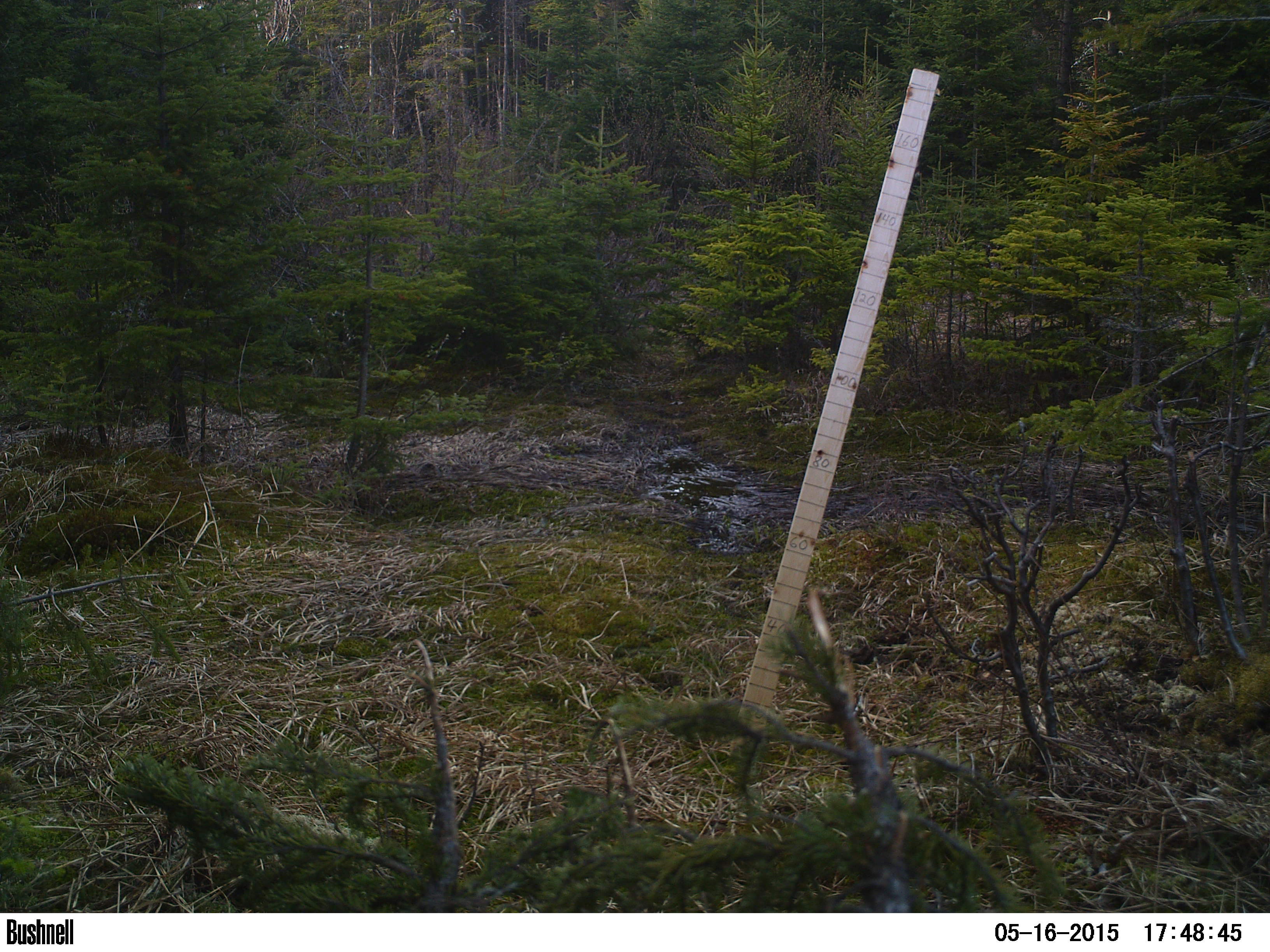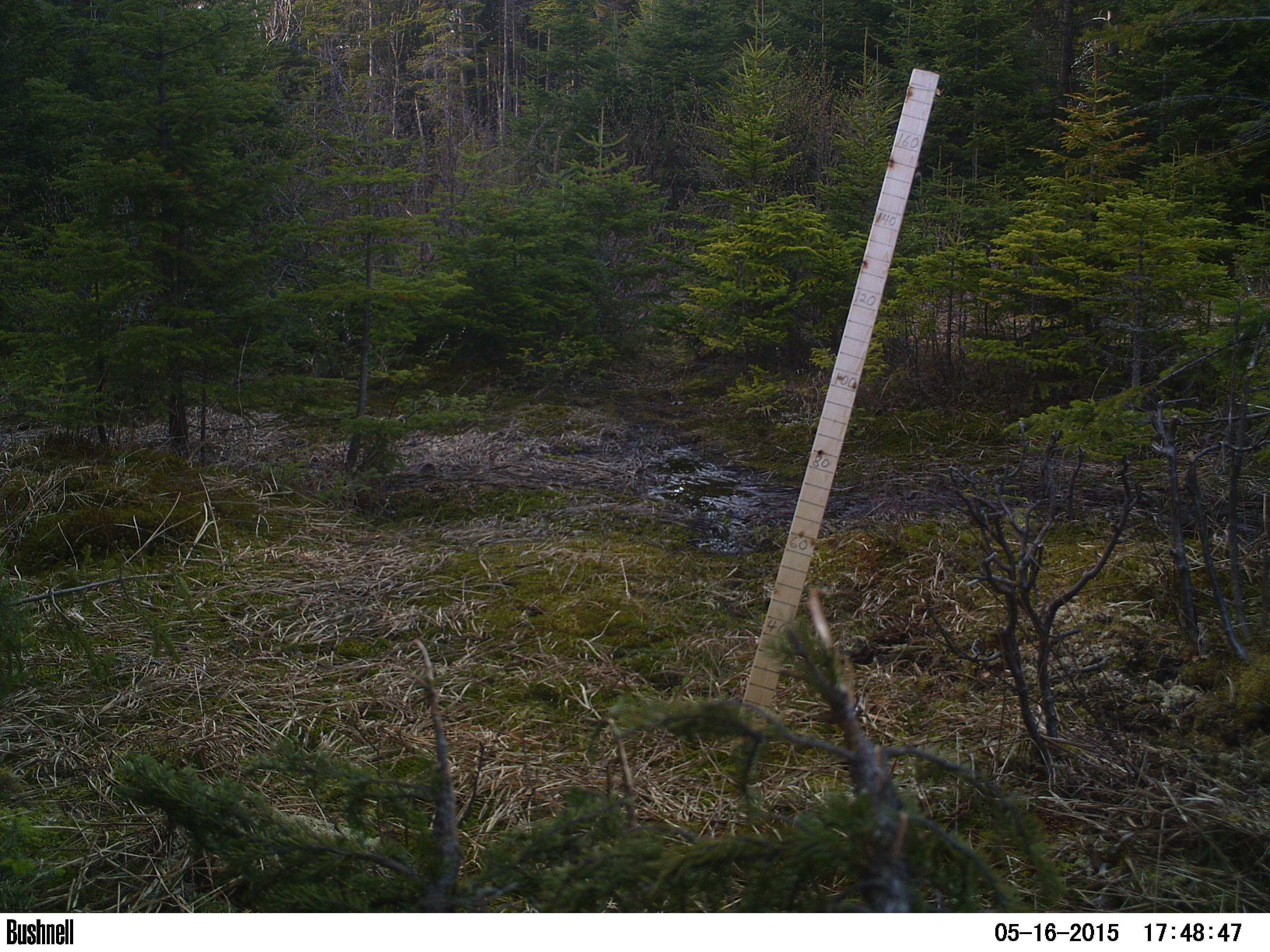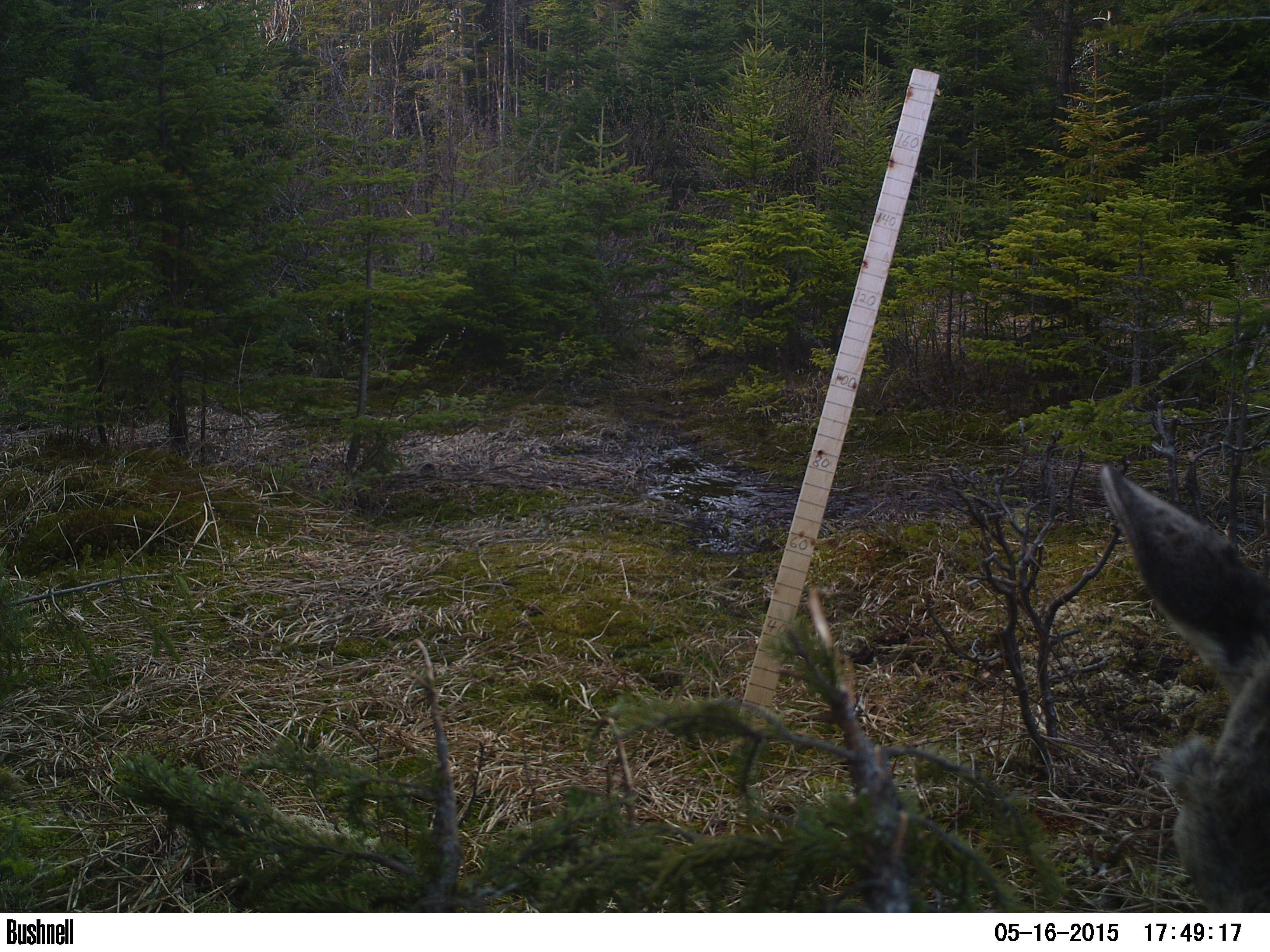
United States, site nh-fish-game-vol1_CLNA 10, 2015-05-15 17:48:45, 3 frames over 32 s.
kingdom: Animalia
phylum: Chordata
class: Mammalia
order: Artiodactyla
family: Cervidae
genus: Alces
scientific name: Alces alces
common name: moose